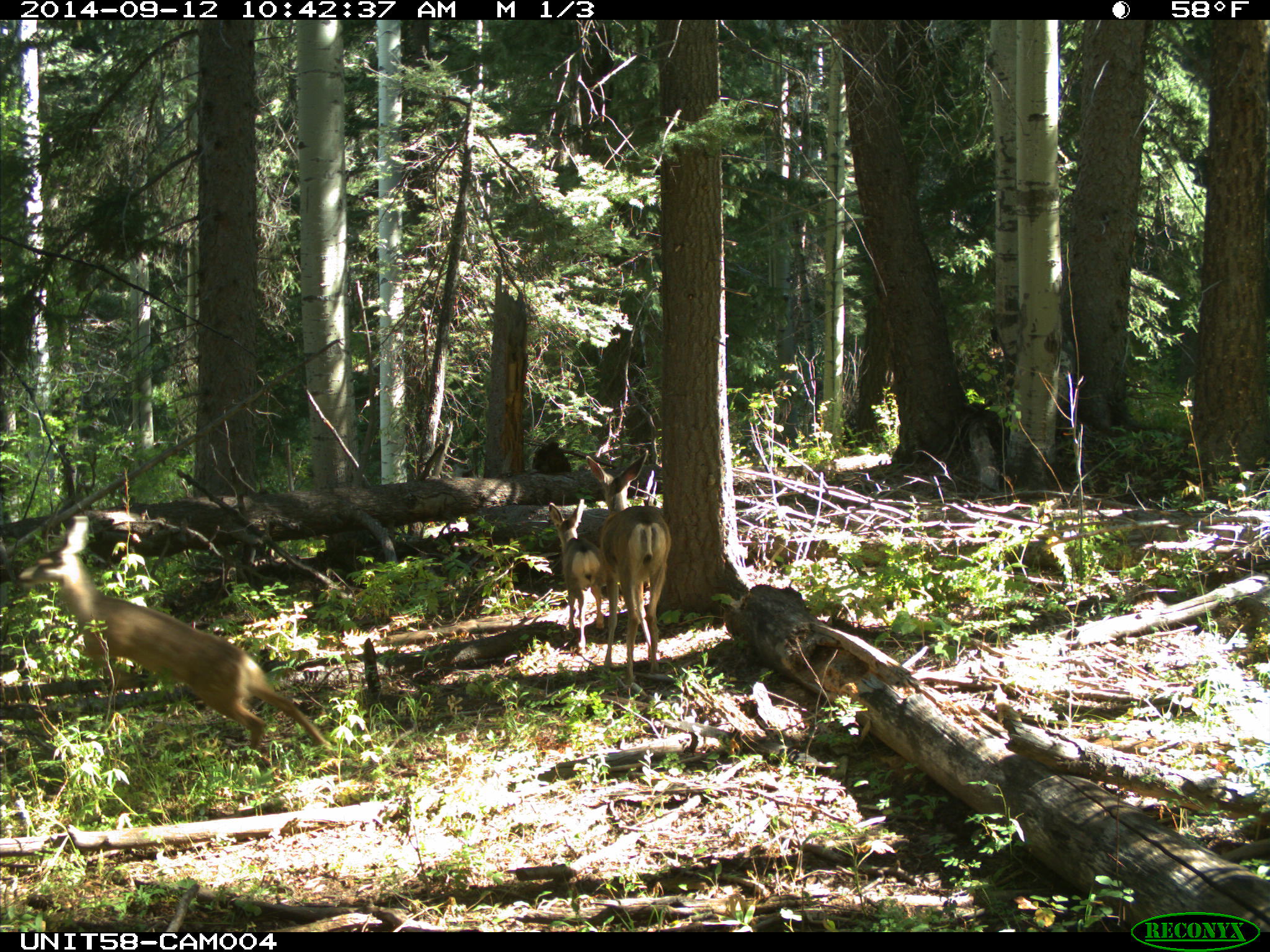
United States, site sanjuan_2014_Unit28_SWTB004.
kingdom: Animalia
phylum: Chordata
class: Mammalia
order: Artiodactyla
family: Cervidae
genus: Odocoileus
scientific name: Odocoileus hemionus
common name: mule deer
Odocoileus hemionus (mule deer).